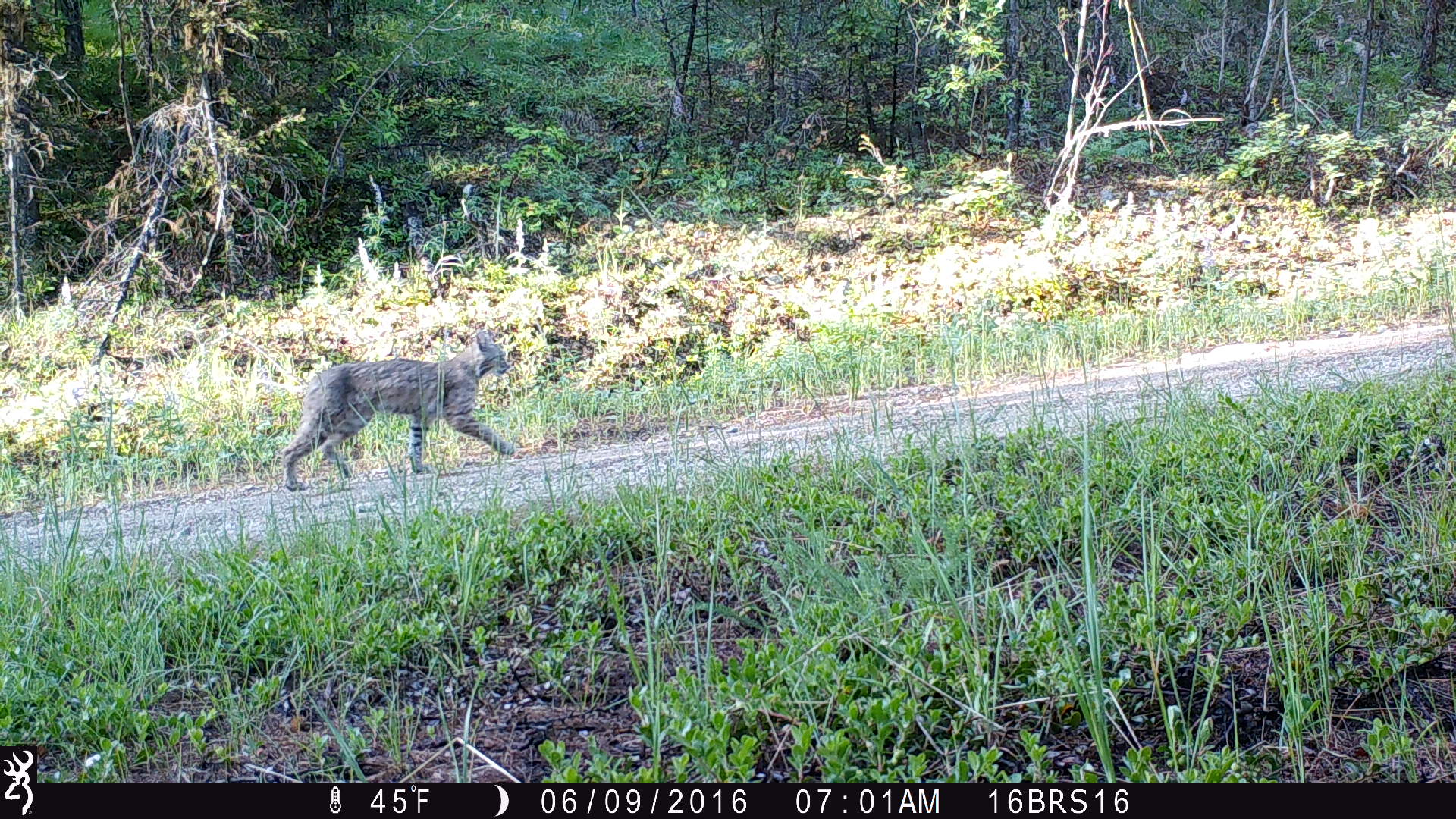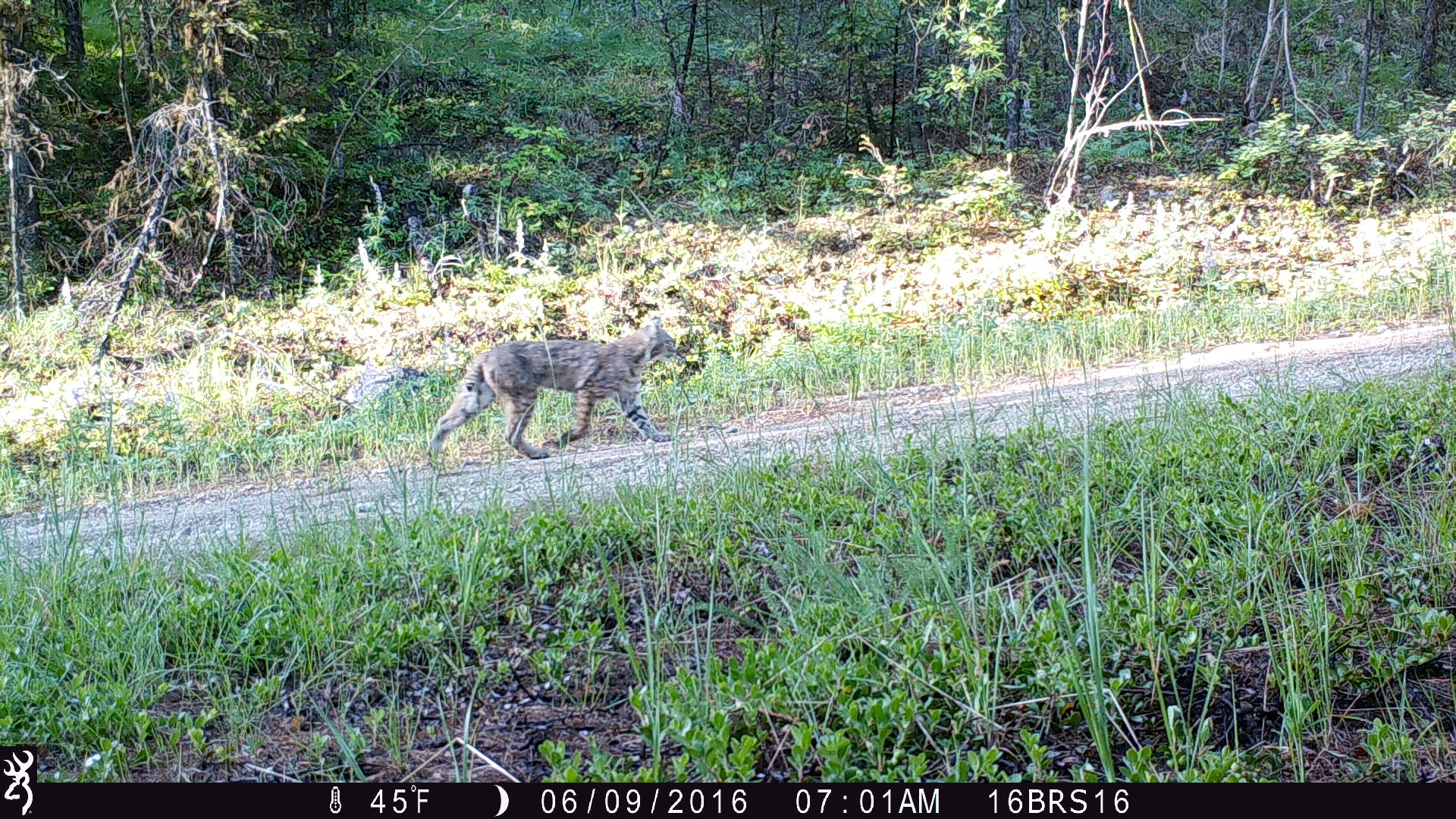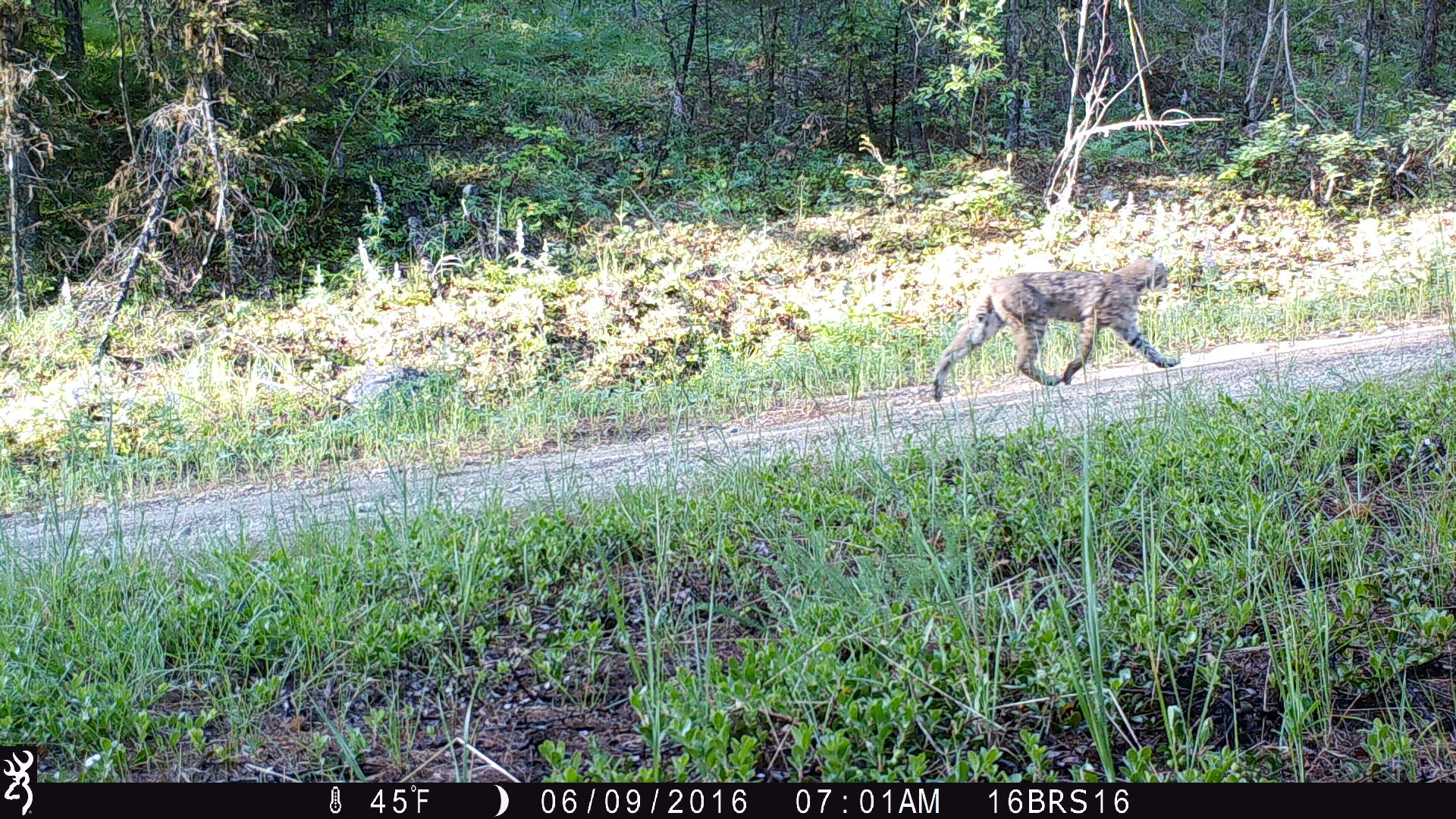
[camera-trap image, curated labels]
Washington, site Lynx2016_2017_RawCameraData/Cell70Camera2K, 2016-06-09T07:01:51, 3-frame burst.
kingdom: Animalia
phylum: Chordata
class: Mammalia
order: Carnivora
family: Felidae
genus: Lynx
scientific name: Lynx rufus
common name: bobcat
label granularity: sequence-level